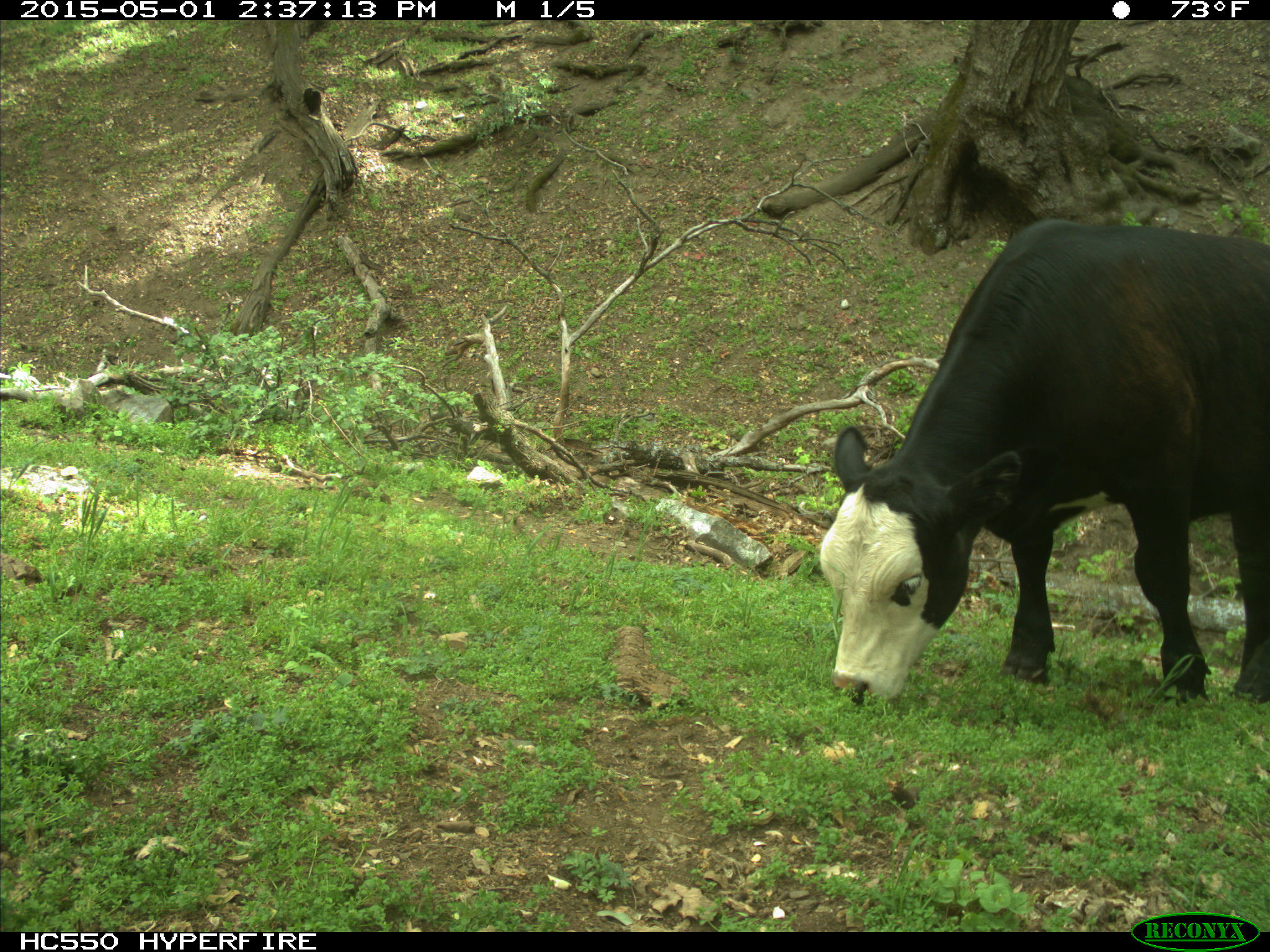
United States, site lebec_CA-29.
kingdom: Animalia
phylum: Chordata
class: Mammalia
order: Artiodactyla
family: Bovidae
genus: Bos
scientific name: Bos taurus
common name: domestic cow